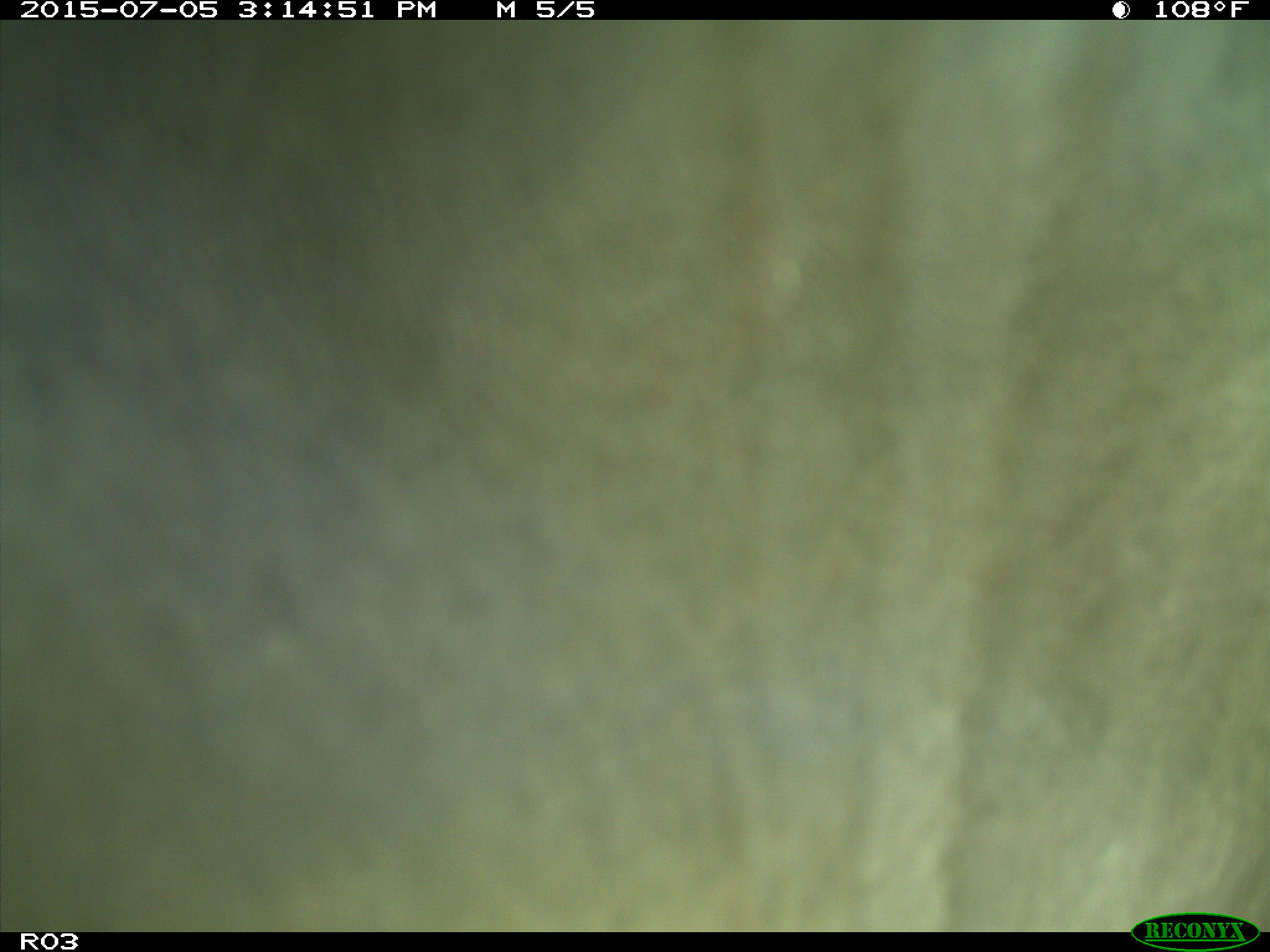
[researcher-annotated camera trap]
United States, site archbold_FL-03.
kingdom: Animalia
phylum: Chordata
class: Mammalia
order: Artiodactyla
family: Bovidae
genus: Bos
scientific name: Bos taurus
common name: domestic cow